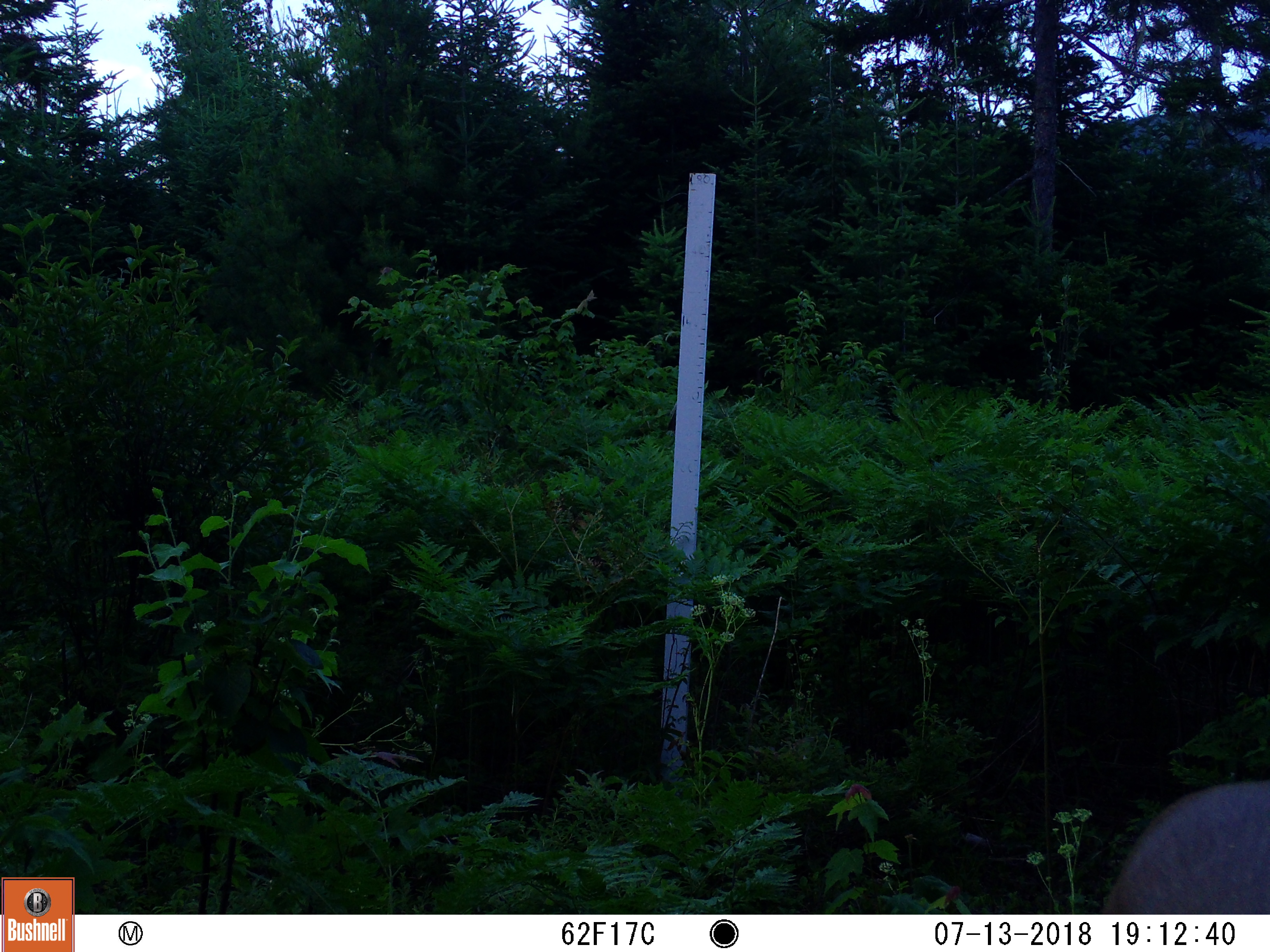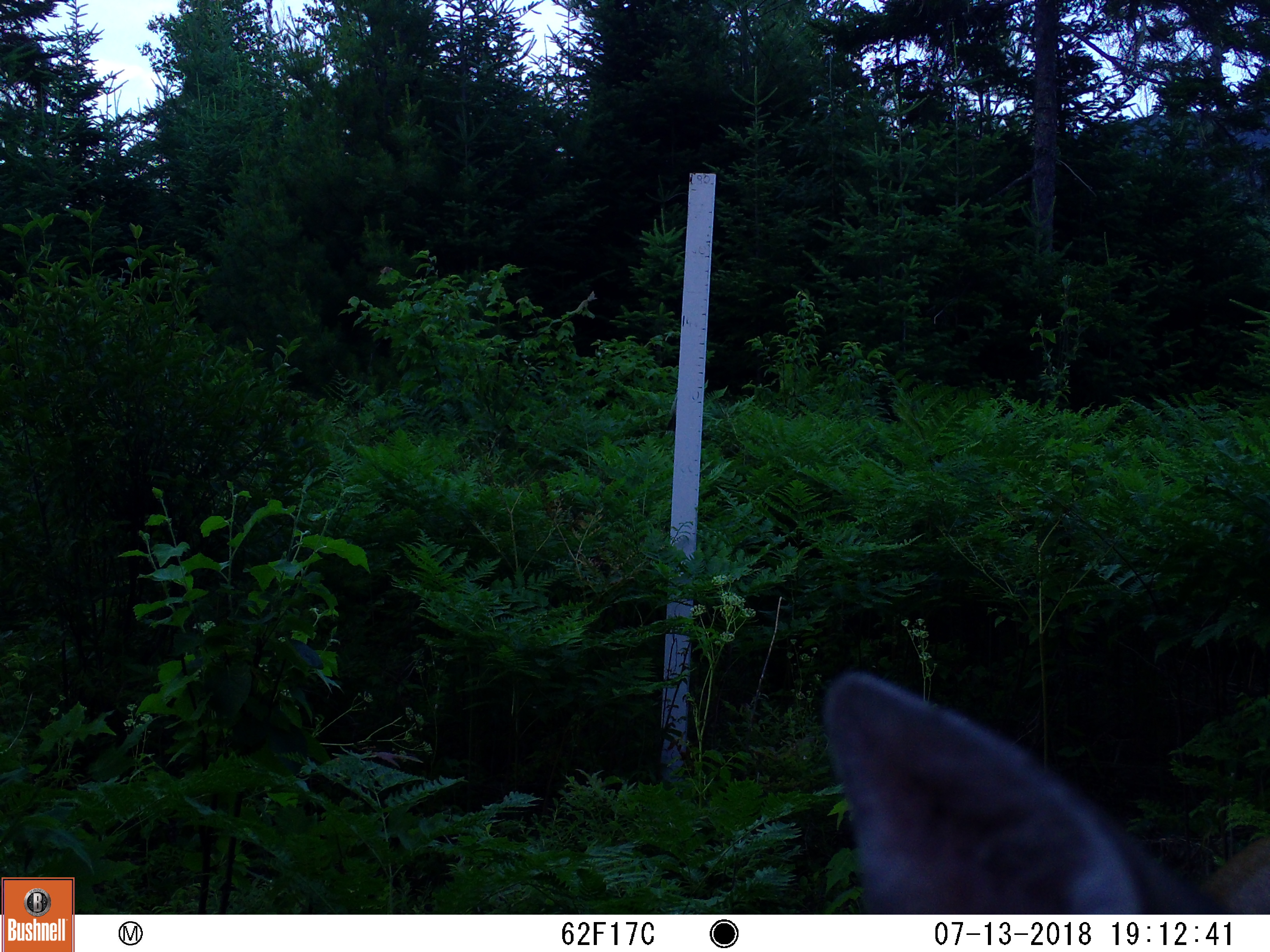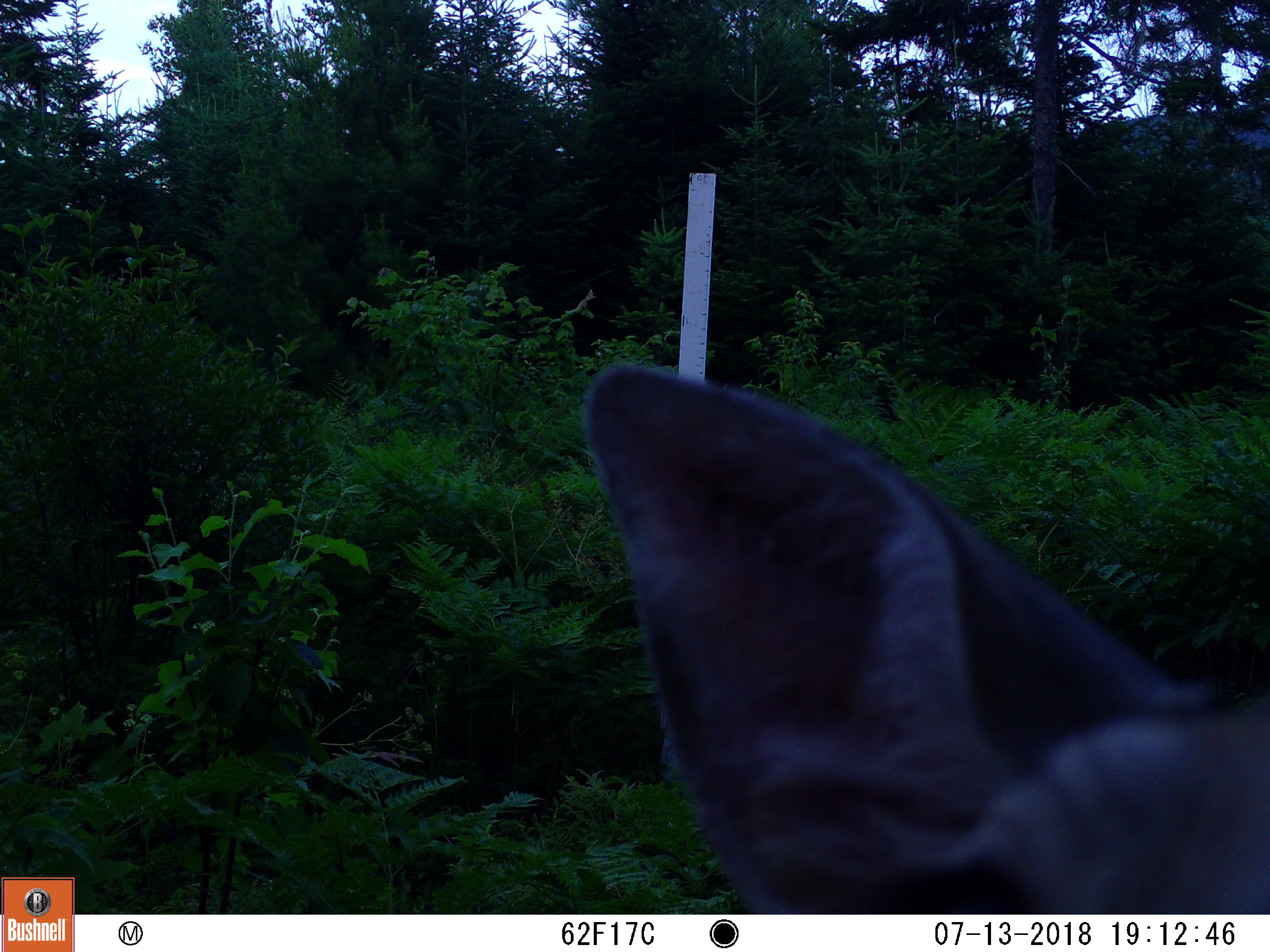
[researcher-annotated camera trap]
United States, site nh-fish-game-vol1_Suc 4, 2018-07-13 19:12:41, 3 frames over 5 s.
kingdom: Animalia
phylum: Chordata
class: Mammalia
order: Artiodactyla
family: Cervidae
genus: Odocoileus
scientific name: Odocoileus virginianus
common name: white-tailed deer